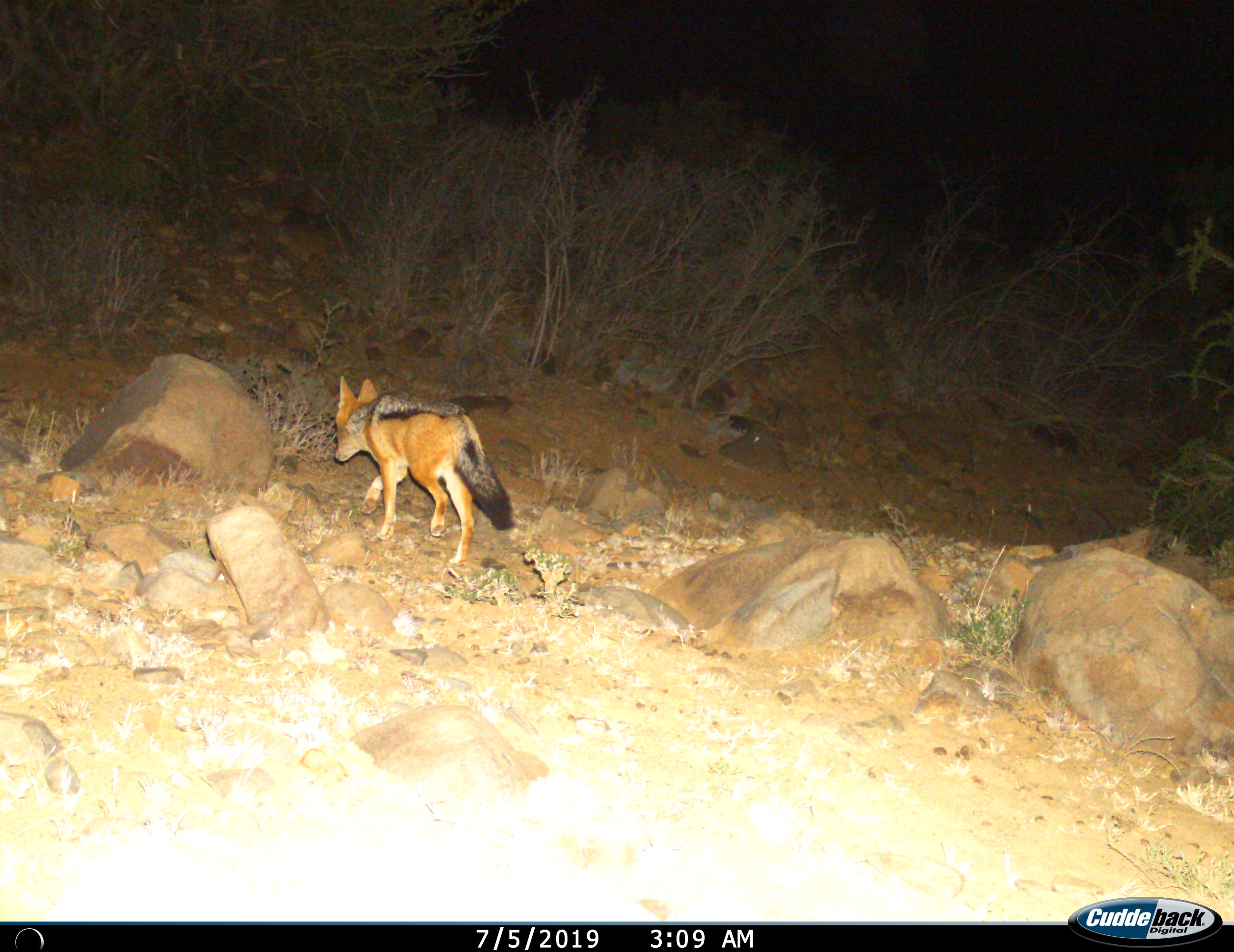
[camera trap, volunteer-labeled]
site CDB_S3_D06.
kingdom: Animalia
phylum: Chordata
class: Mammalia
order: Carnivora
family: Canidae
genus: Lupulella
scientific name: Lupulella mesomelas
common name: black-backed jackal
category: jackalblackbacked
Jackalblackbacked (black-backed jackal) (Lupulella mesomelas), count 1. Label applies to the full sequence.